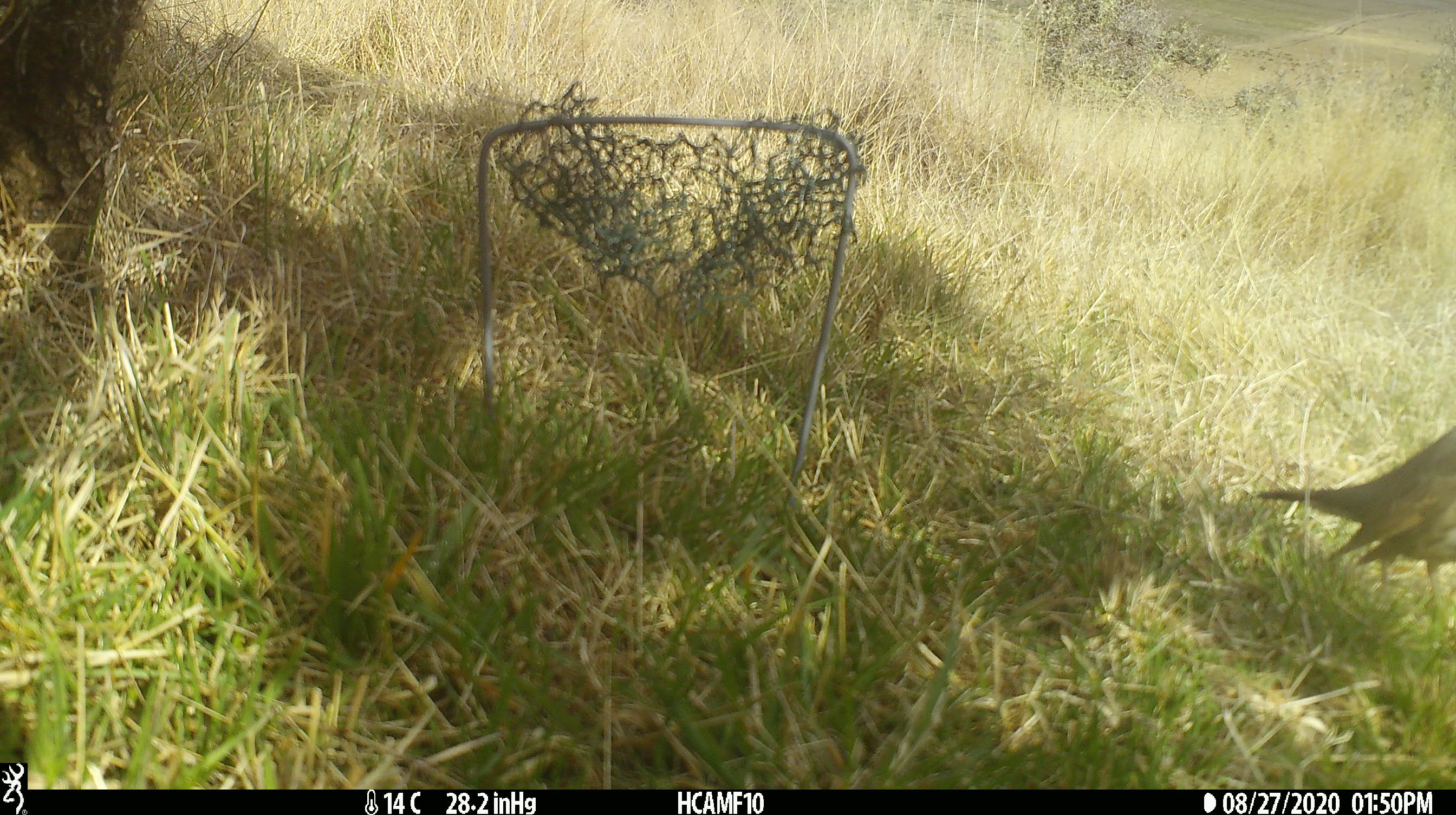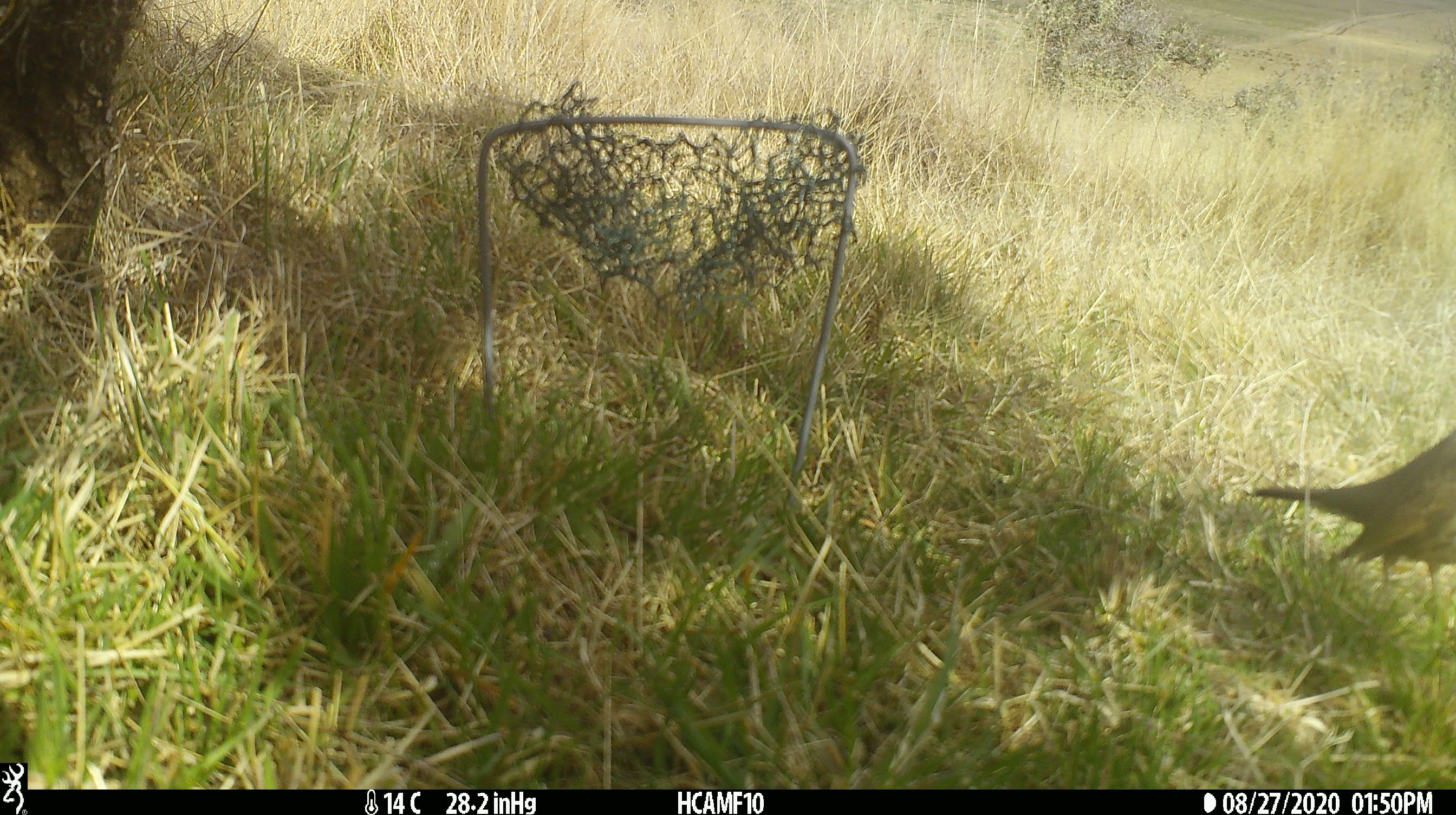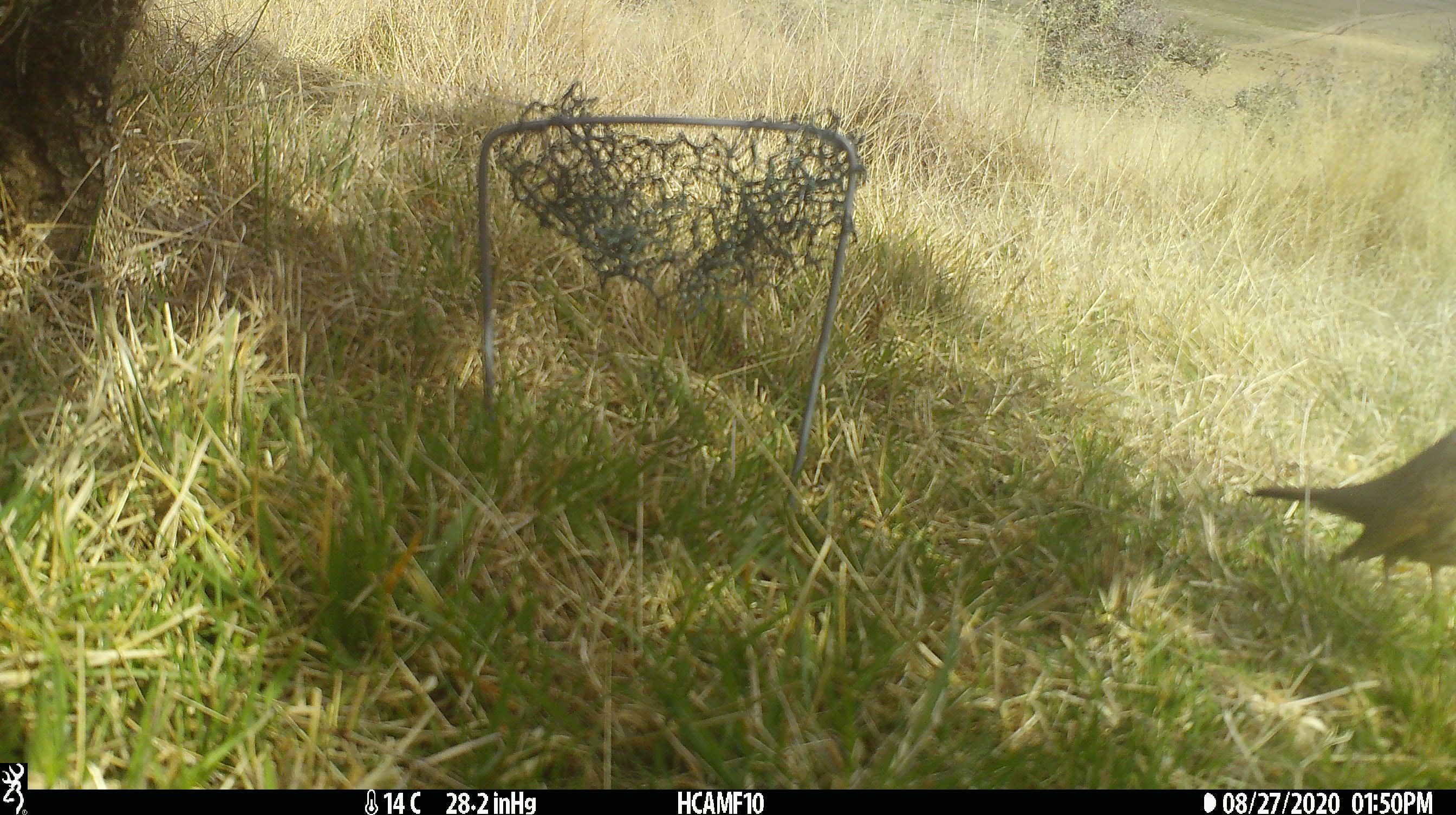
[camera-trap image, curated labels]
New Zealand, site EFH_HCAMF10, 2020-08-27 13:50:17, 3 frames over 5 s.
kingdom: Animalia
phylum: Chordata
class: Aves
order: Passeriformes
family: Turdidae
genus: Turdus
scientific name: Turdus philomelos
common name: song thrush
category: thrush